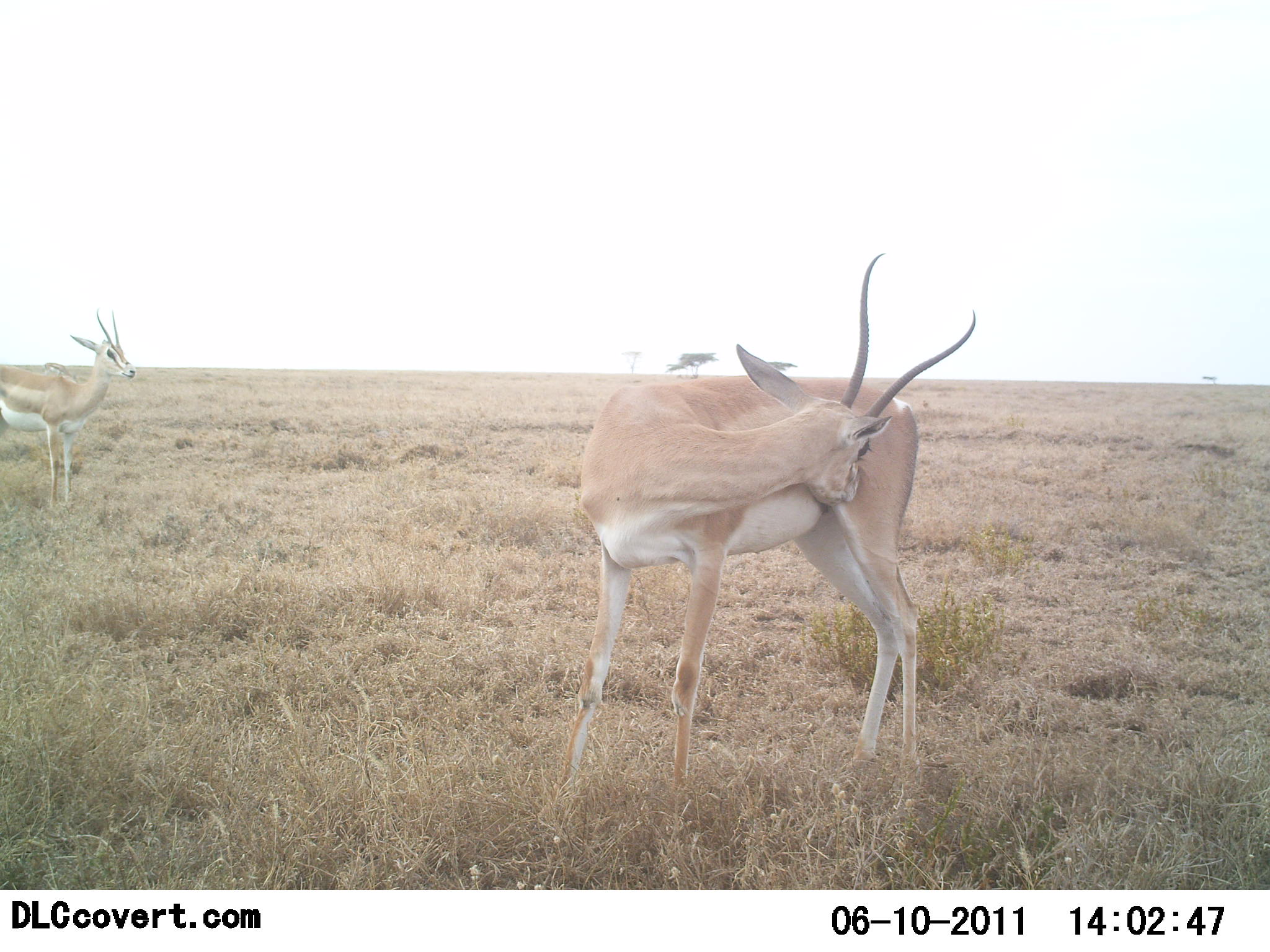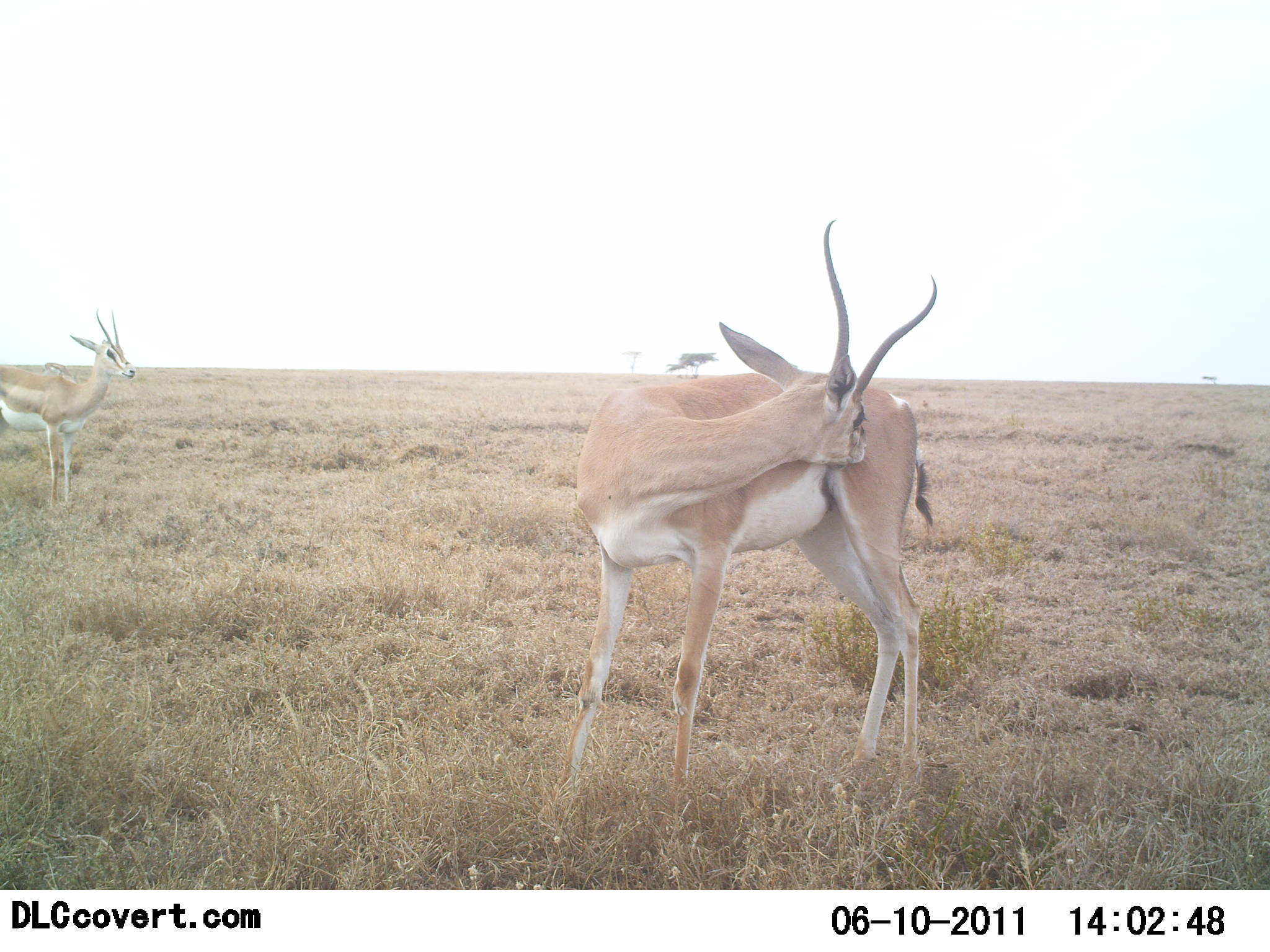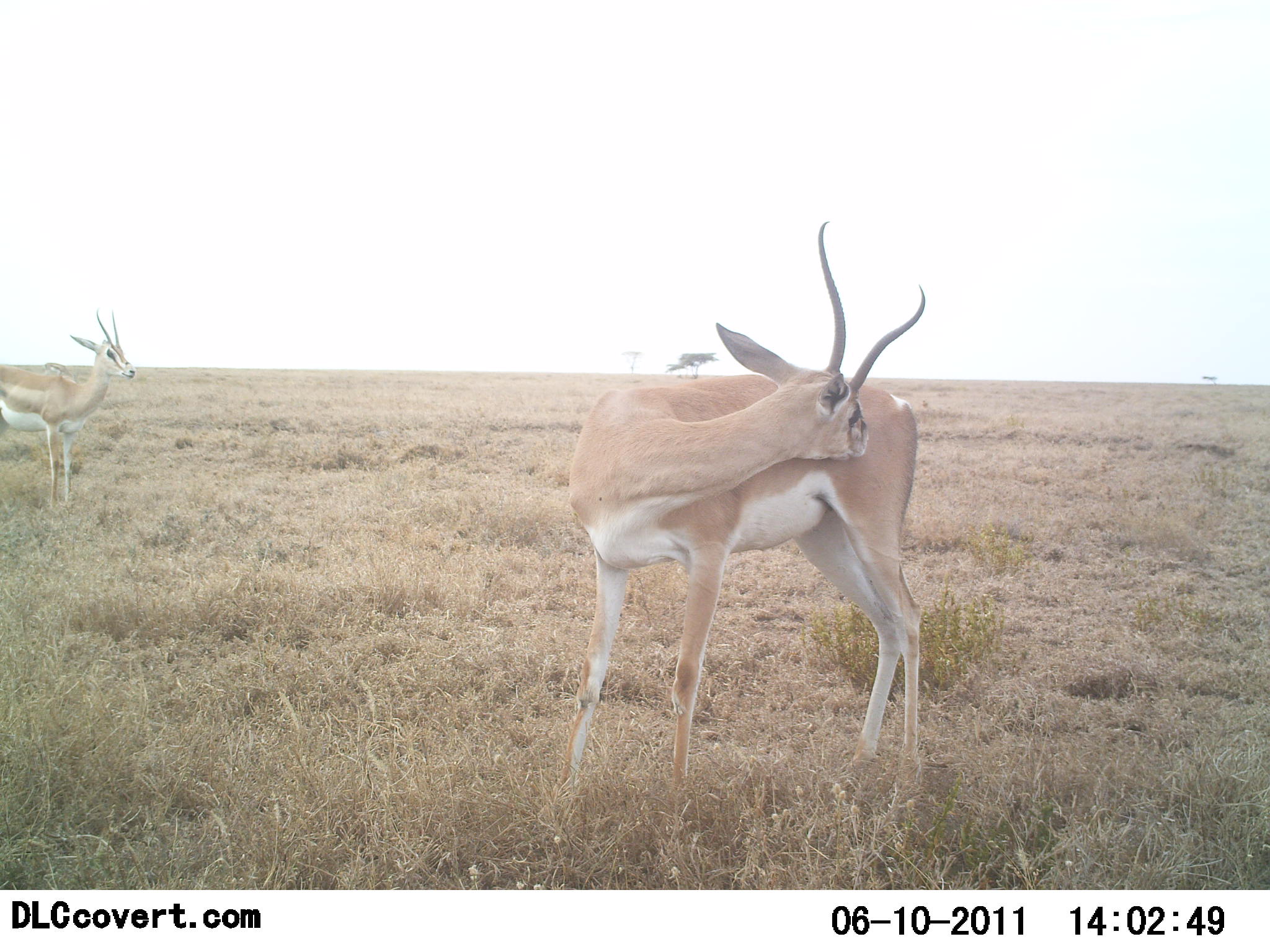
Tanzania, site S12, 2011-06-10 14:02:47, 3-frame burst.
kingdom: Animalia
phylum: Chordata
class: Mammalia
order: Artiodactyla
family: Bovidae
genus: Nanger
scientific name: Nanger granti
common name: grant's gazelle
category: gazellegrants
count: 2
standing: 91%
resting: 0%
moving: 9%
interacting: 0%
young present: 0%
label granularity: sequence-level